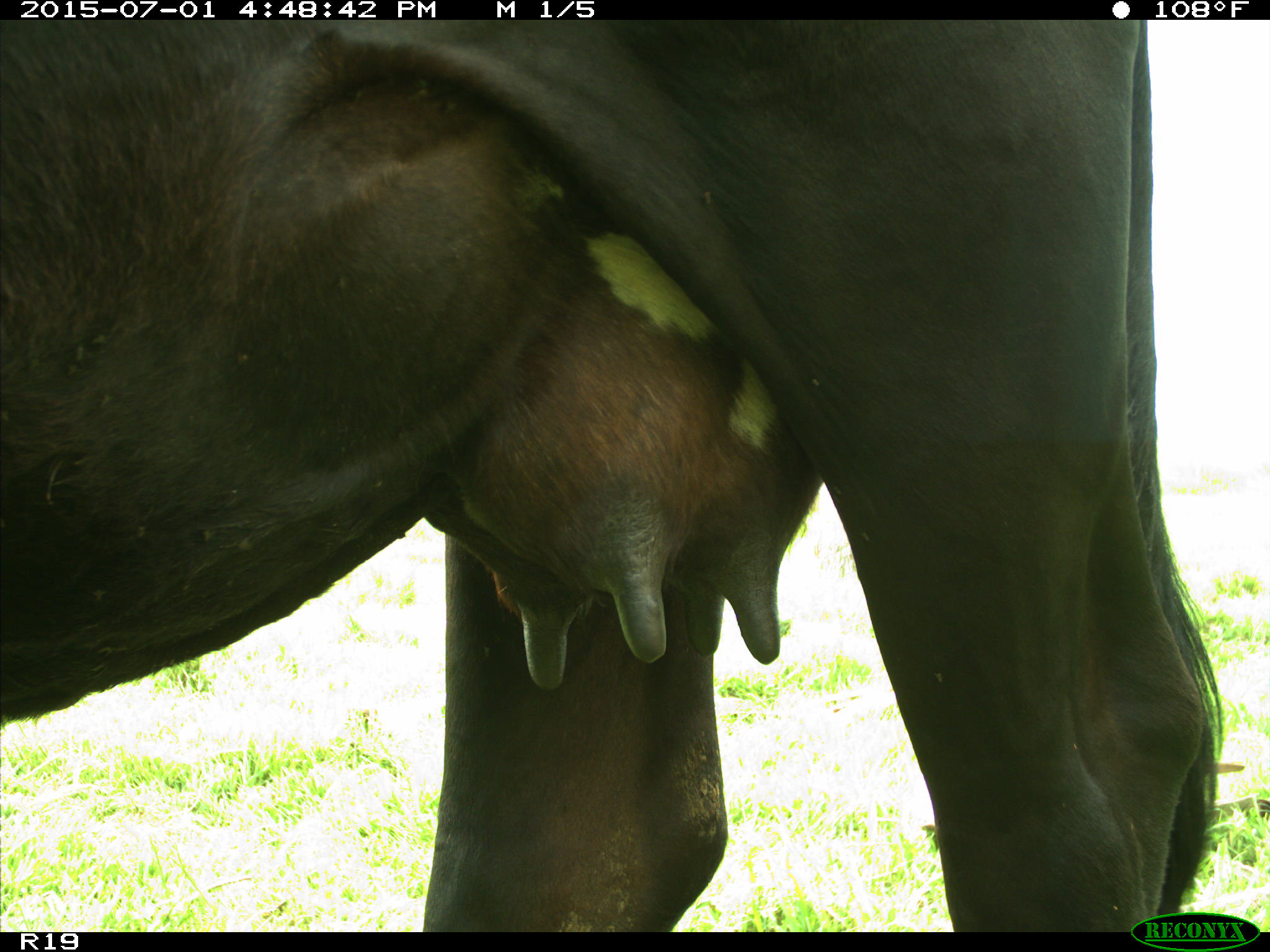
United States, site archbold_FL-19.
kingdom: Animalia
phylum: Chordata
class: Mammalia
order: Artiodactyla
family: Bovidae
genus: Bos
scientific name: Bos taurus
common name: domestic cow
Bos taurus (domestic cow).